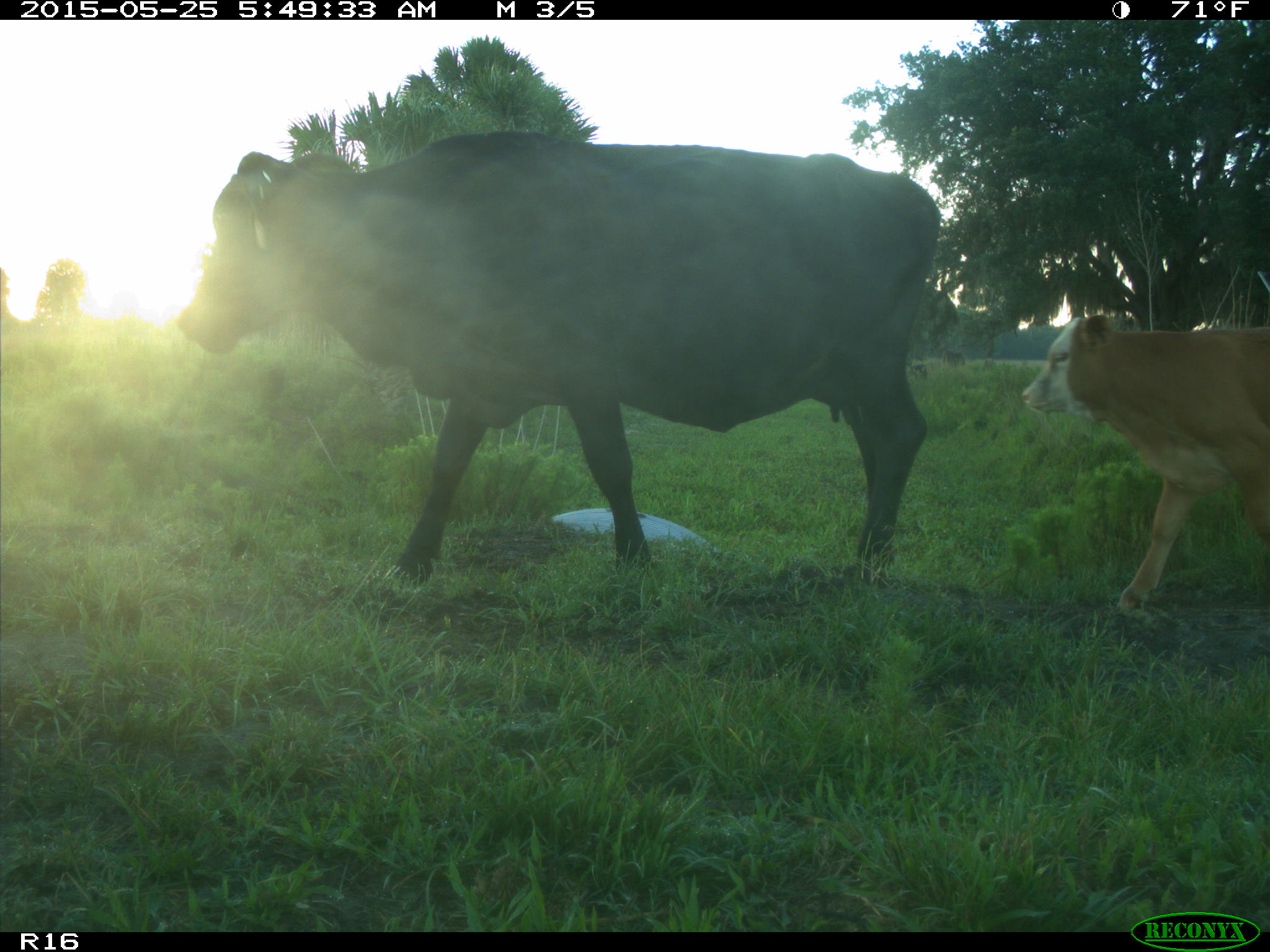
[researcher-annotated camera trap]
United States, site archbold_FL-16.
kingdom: Animalia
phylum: Chordata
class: Mammalia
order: Artiodactyla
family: Bovidae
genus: Bos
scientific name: Bos taurus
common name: domestic cow